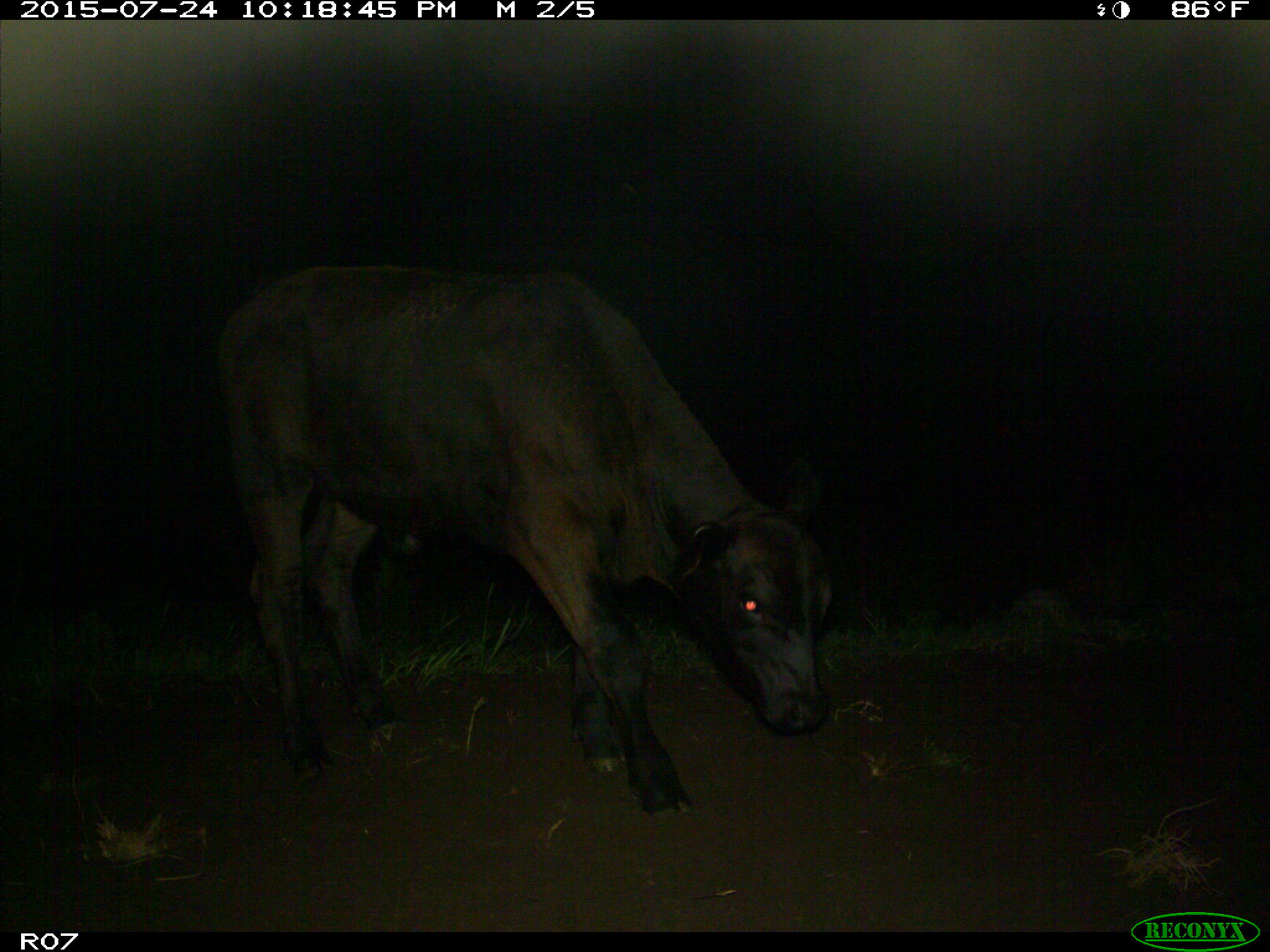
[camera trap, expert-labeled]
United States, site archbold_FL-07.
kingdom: Animalia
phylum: Chordata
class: Mammalia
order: Artiodactyla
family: Bovidae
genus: Bos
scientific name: Bos taurus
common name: domestic cow